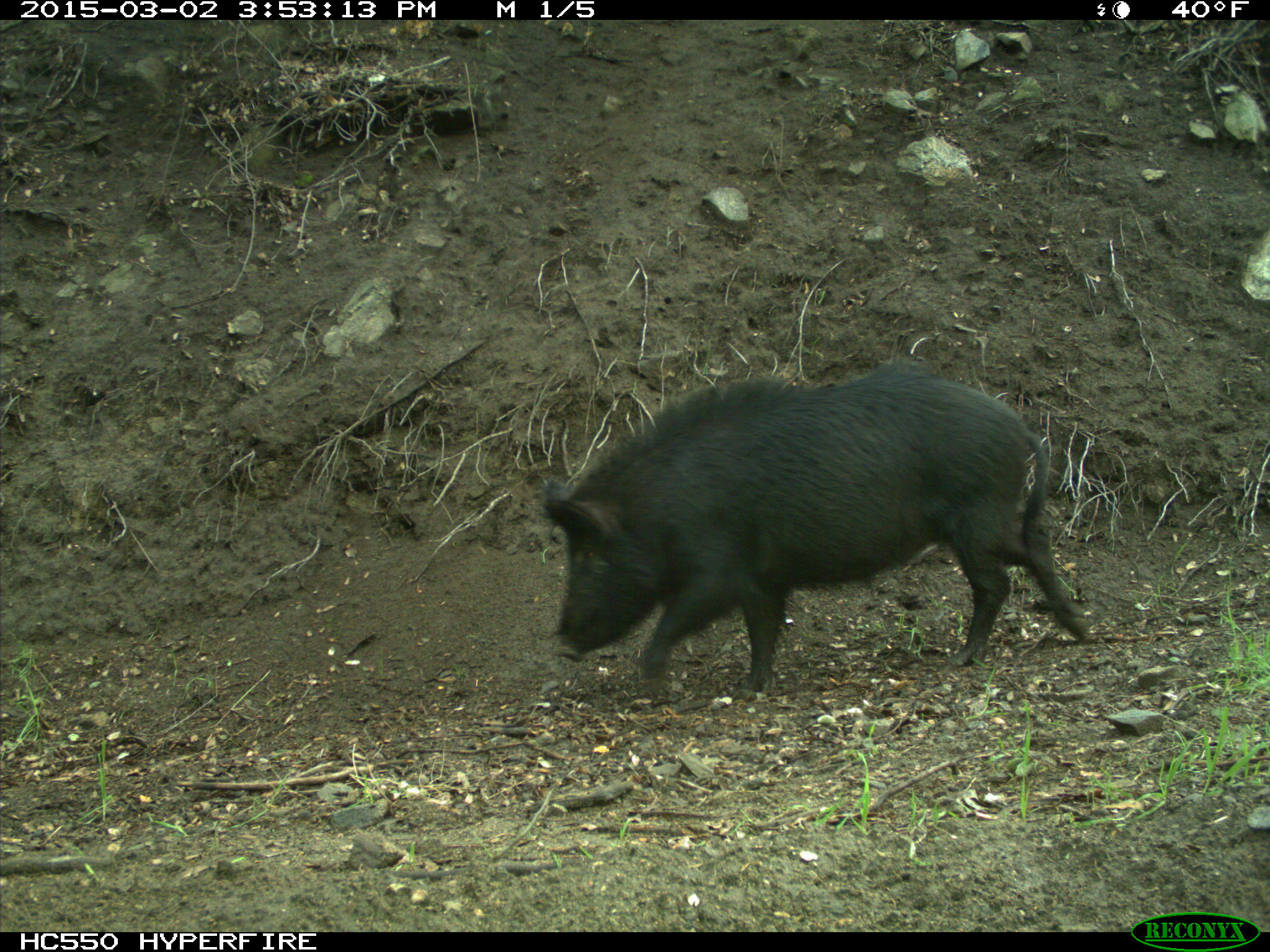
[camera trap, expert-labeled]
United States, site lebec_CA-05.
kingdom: Animalia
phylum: Chordata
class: Mammalia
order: Artiodactyla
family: Suidae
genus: Sus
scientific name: Sus scrofa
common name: wild boar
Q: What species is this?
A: Sus scrofa (wild boar).